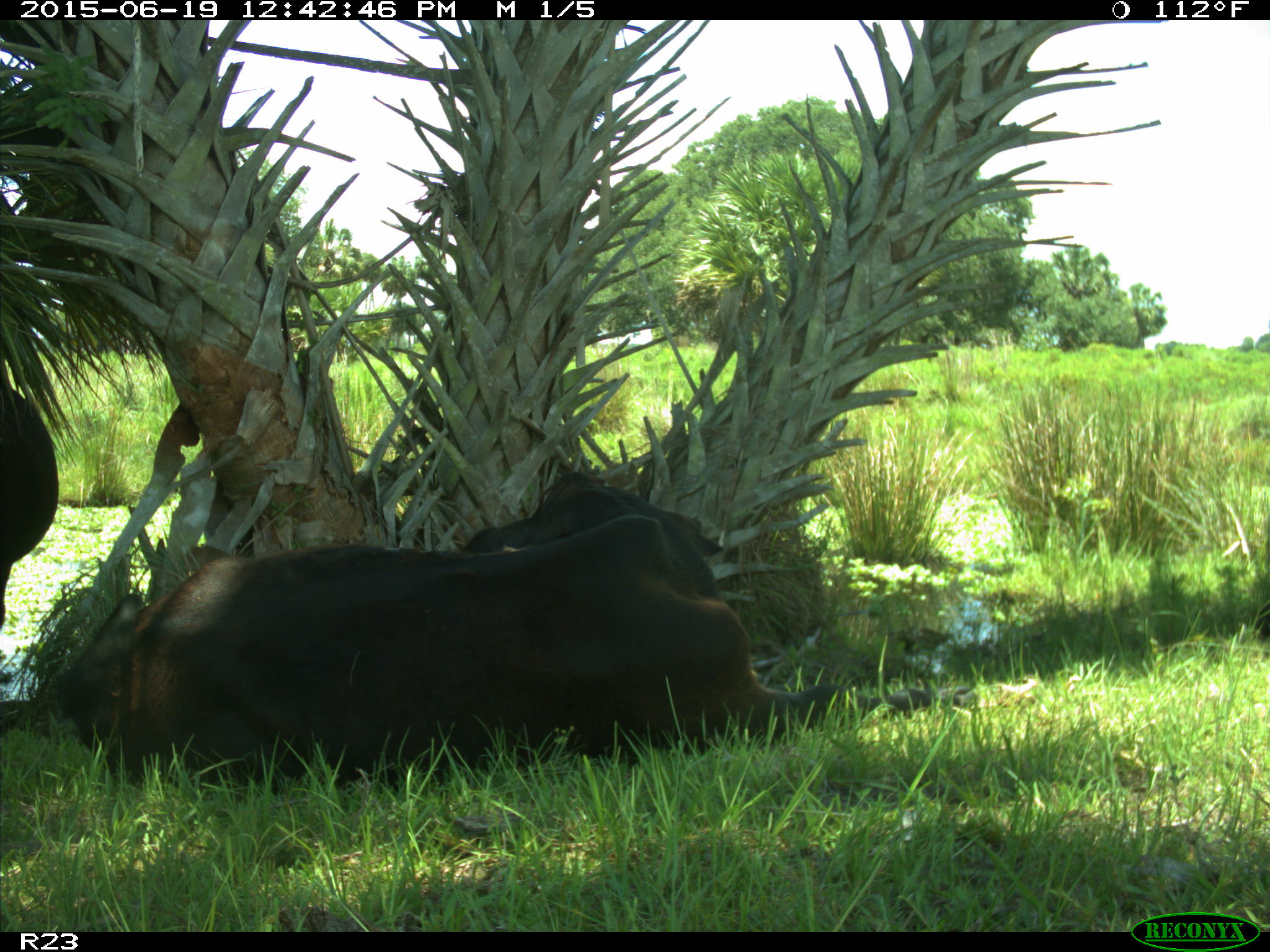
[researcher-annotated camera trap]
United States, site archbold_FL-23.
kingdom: Animalia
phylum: Chordata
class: Aves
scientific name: Aves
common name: birds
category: unidentified bird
Unidentified bird (birds) (Aves).